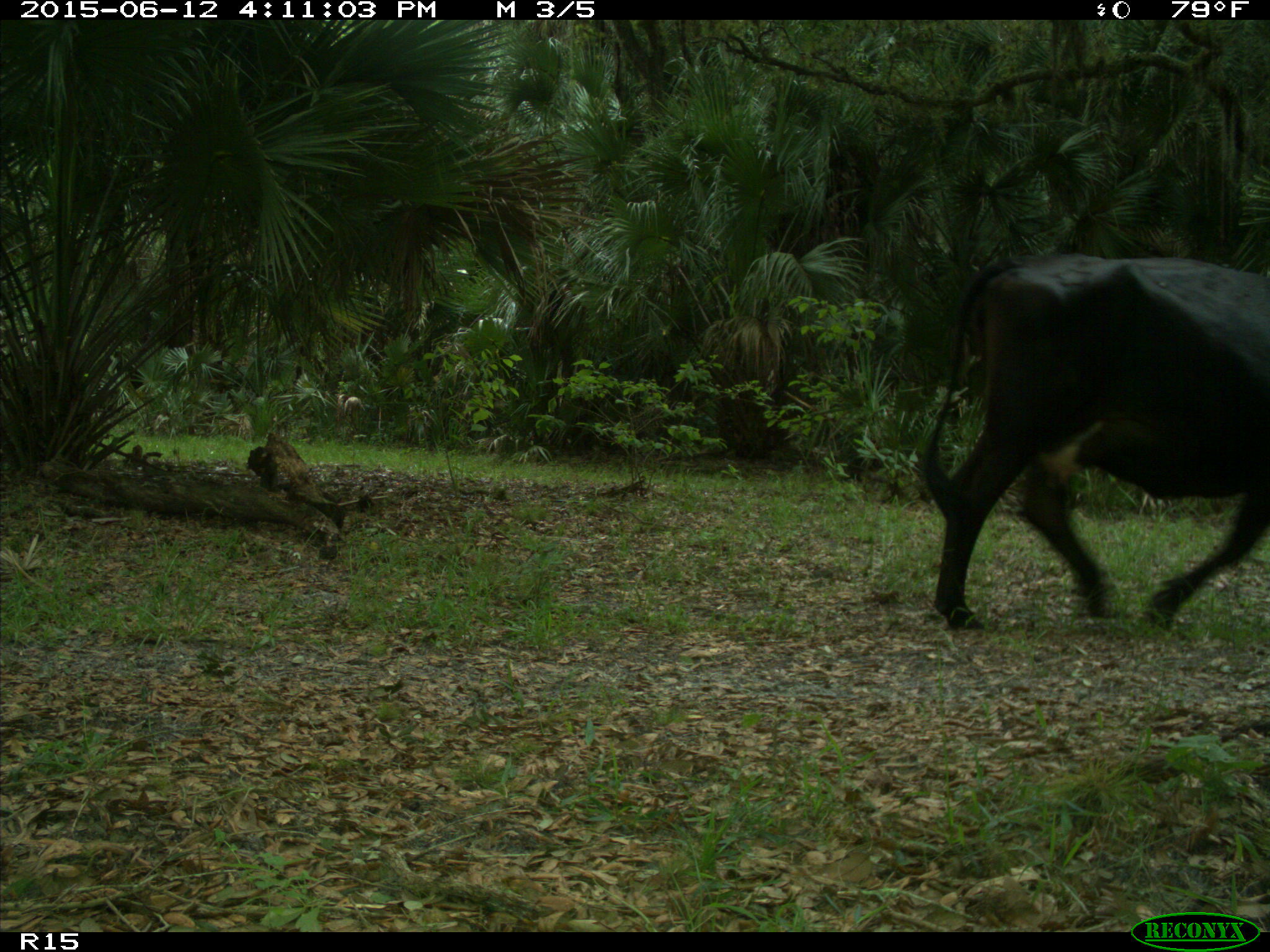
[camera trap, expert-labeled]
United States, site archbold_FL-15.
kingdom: Animalia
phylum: Chordata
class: Mammalia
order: Artiodactyla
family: Bovidae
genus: Bos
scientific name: Bos taurus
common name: domestic cow